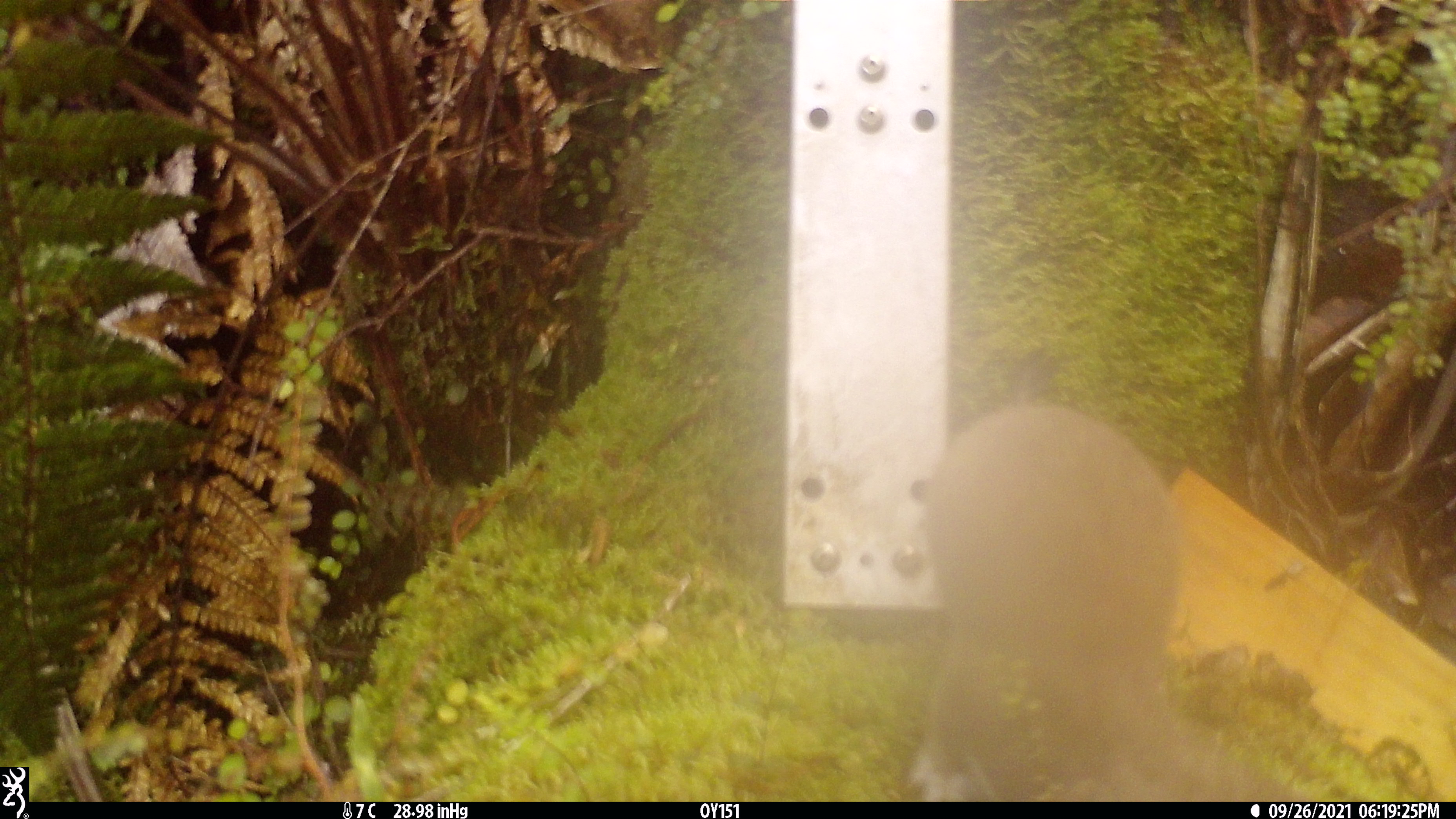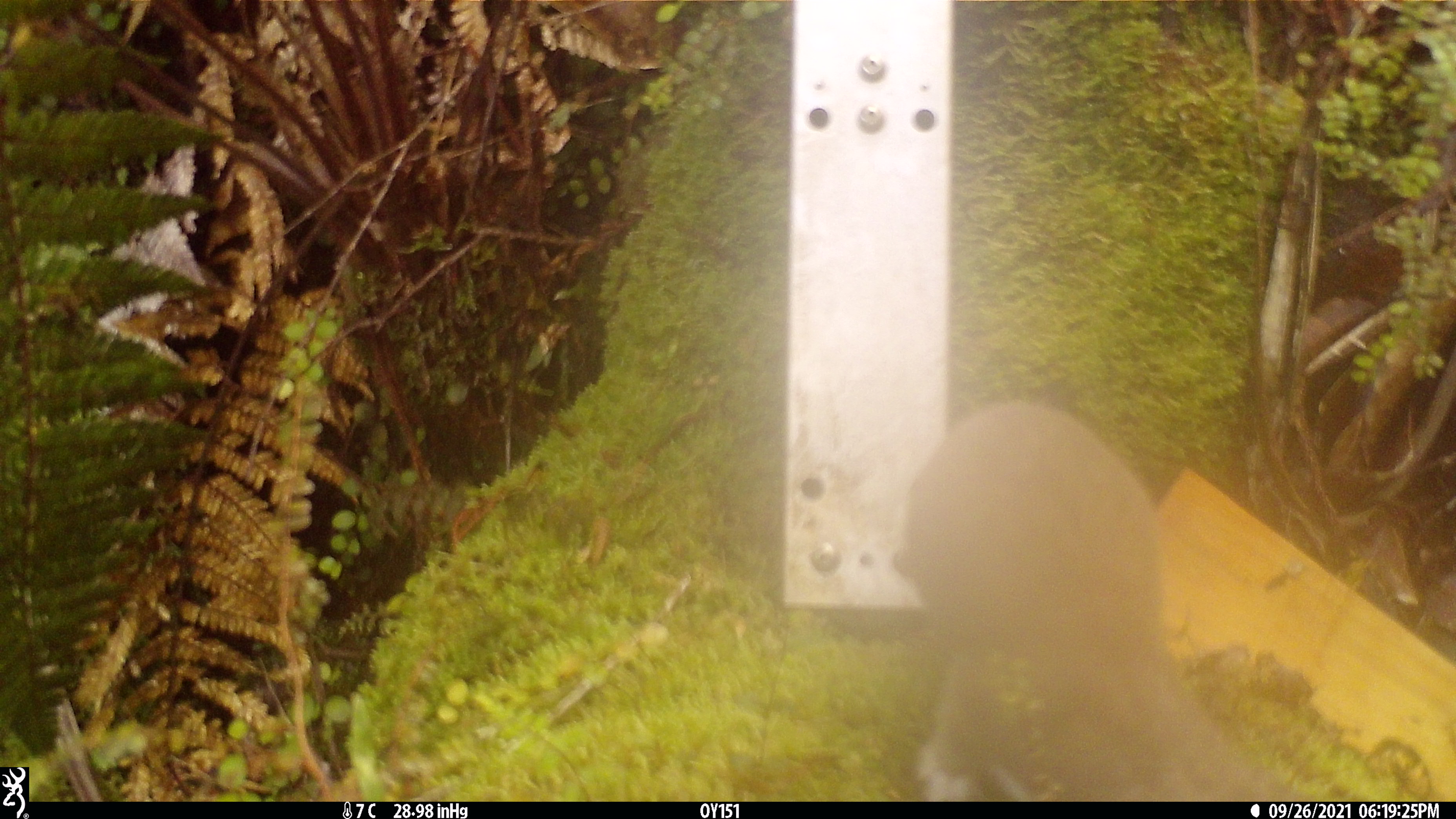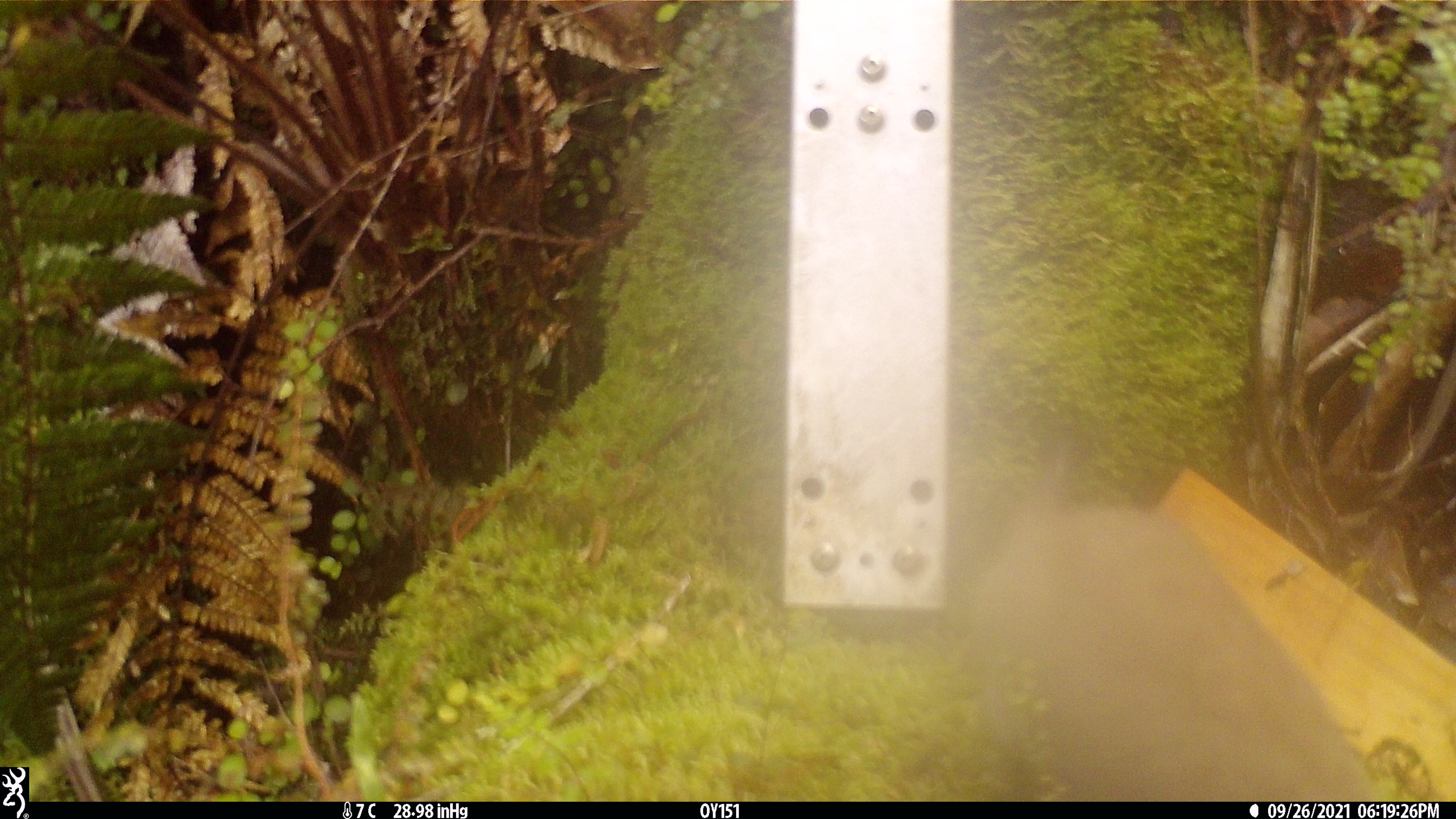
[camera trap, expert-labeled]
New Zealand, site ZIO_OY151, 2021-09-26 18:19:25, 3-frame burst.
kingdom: Animalia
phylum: Chordata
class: Mammalia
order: Carnivora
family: Mustelidae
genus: Mustela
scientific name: Mustela erminea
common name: stoat